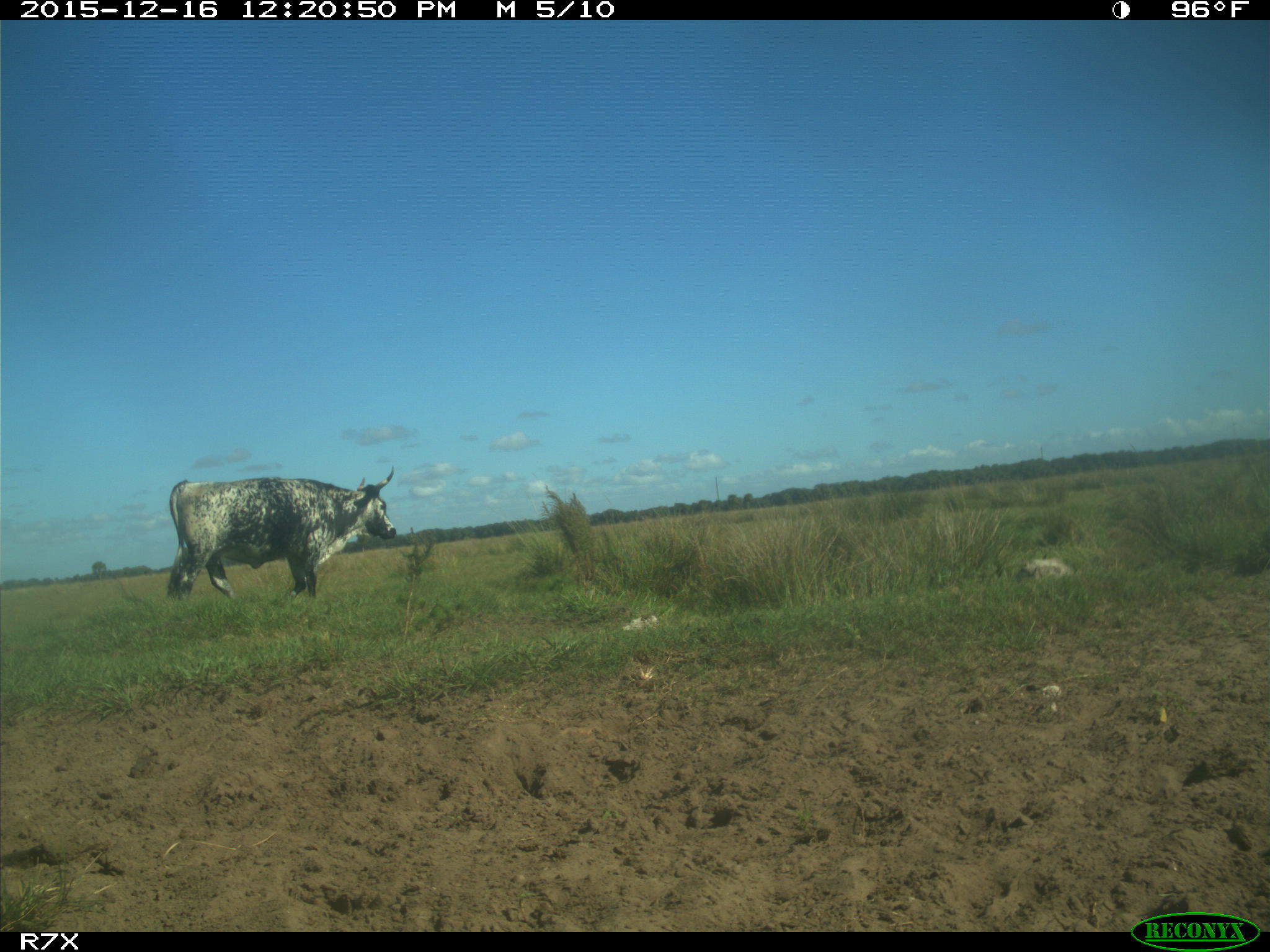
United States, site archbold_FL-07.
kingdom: Animalia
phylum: Chordata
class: Mammalia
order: Artiodactyla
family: Bovidae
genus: Bos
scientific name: Bos taurus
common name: domestic cow